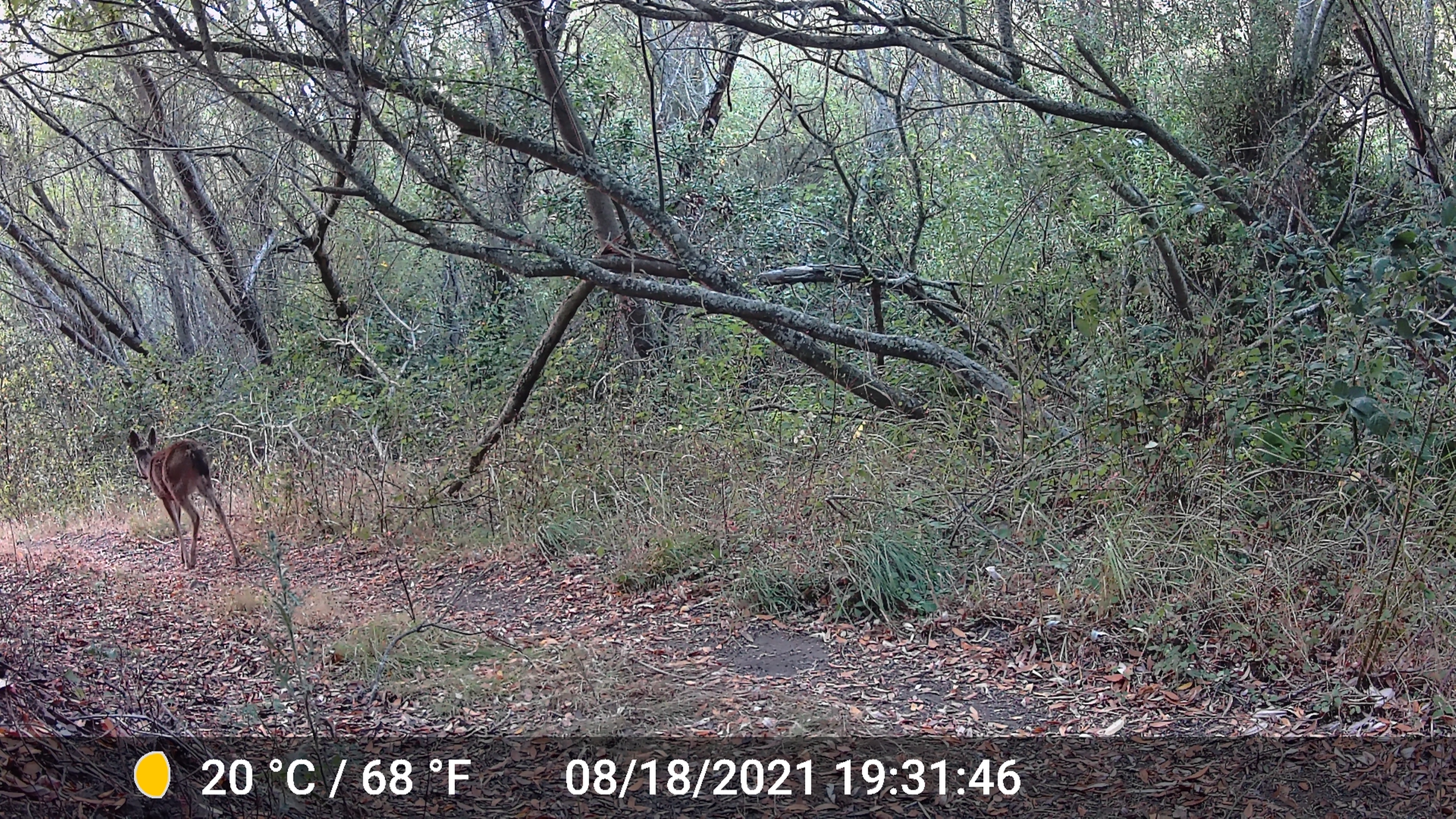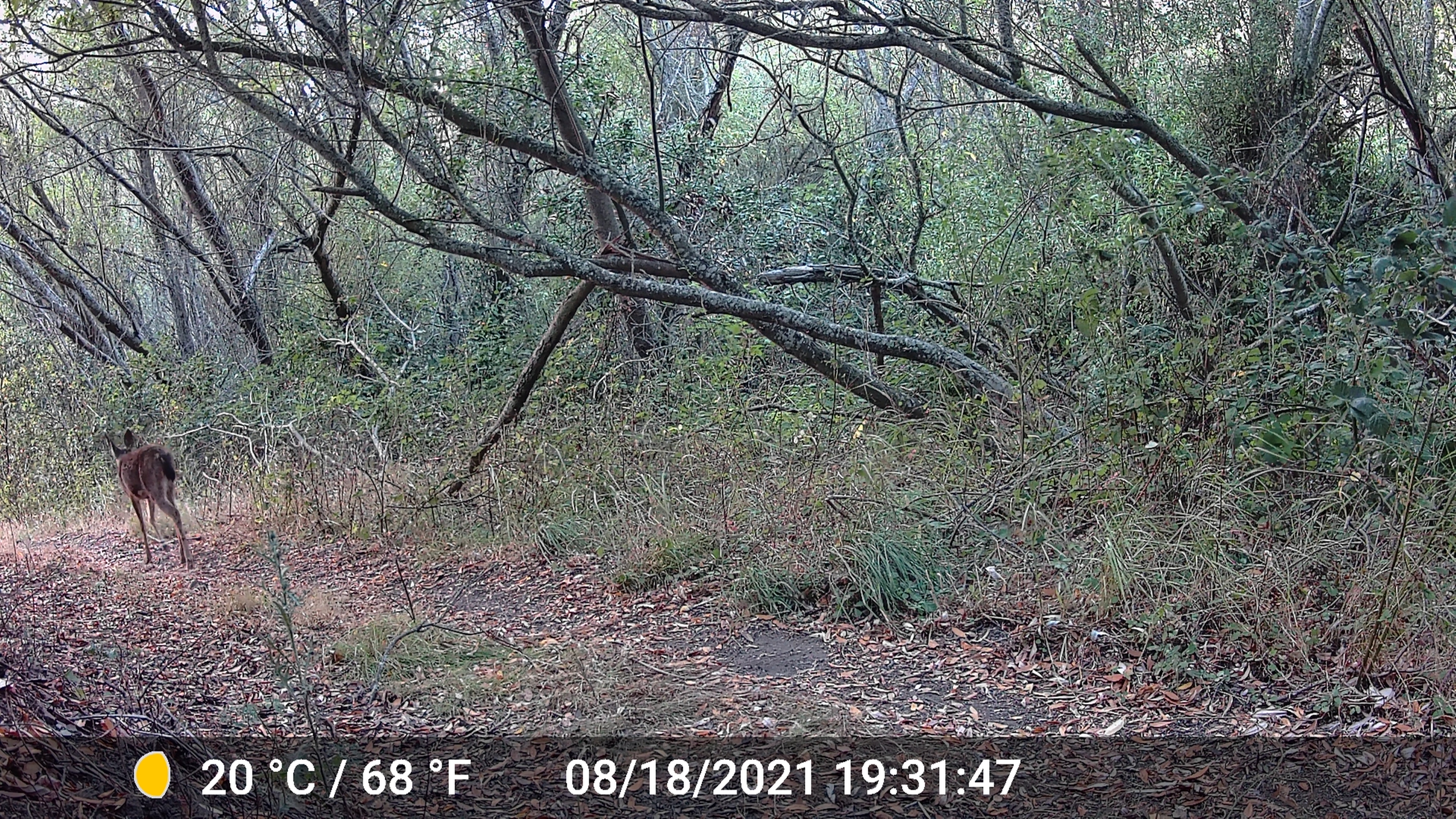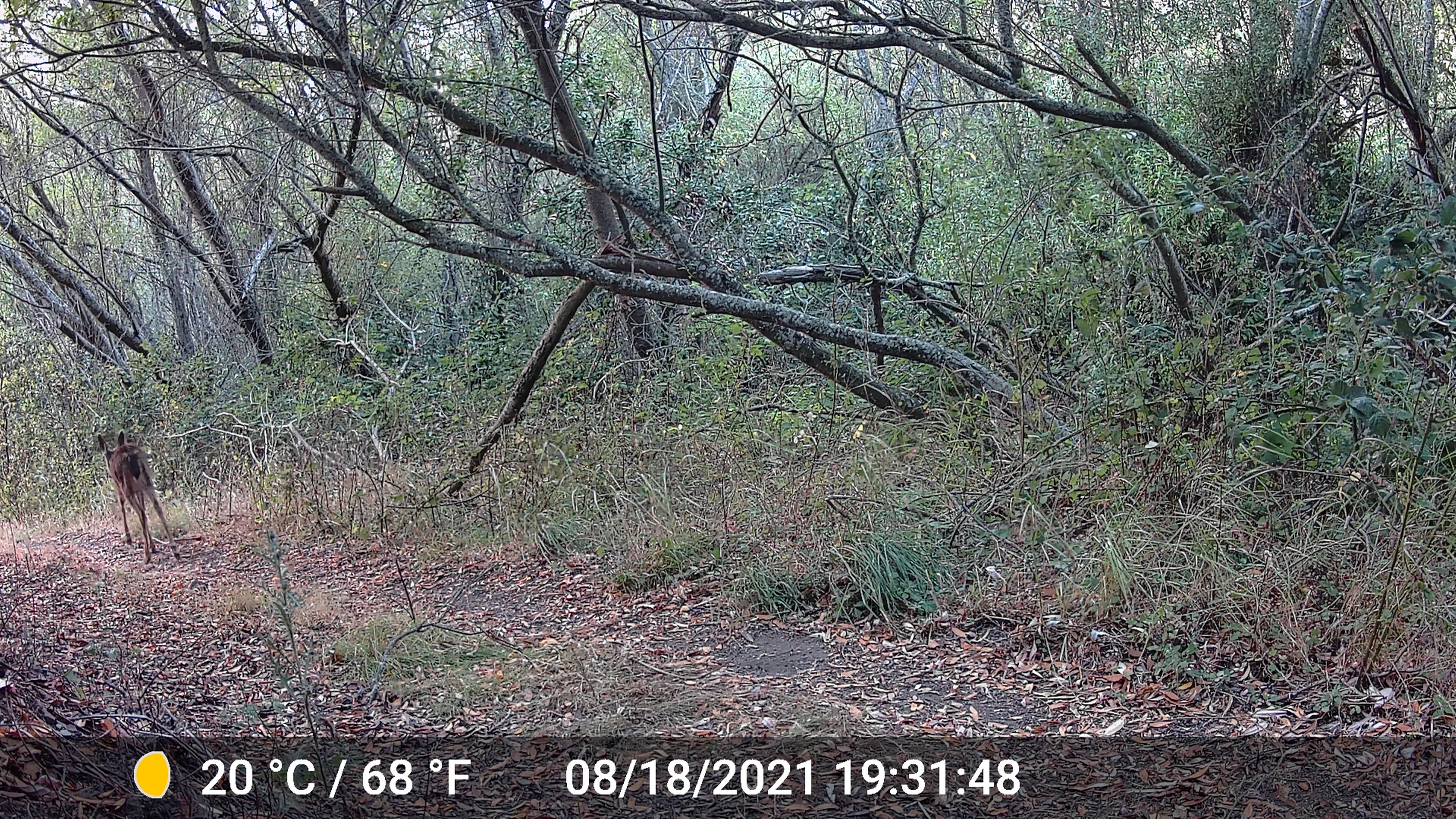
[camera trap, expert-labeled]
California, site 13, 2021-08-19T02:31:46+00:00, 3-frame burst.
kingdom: Animalia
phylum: Chordata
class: Mammalia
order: Artiodactyla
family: Cervidae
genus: Odocoileus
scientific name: Odocoileus hemionus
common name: mule deer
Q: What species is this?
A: Mule deer (Odocoileus hemionus).